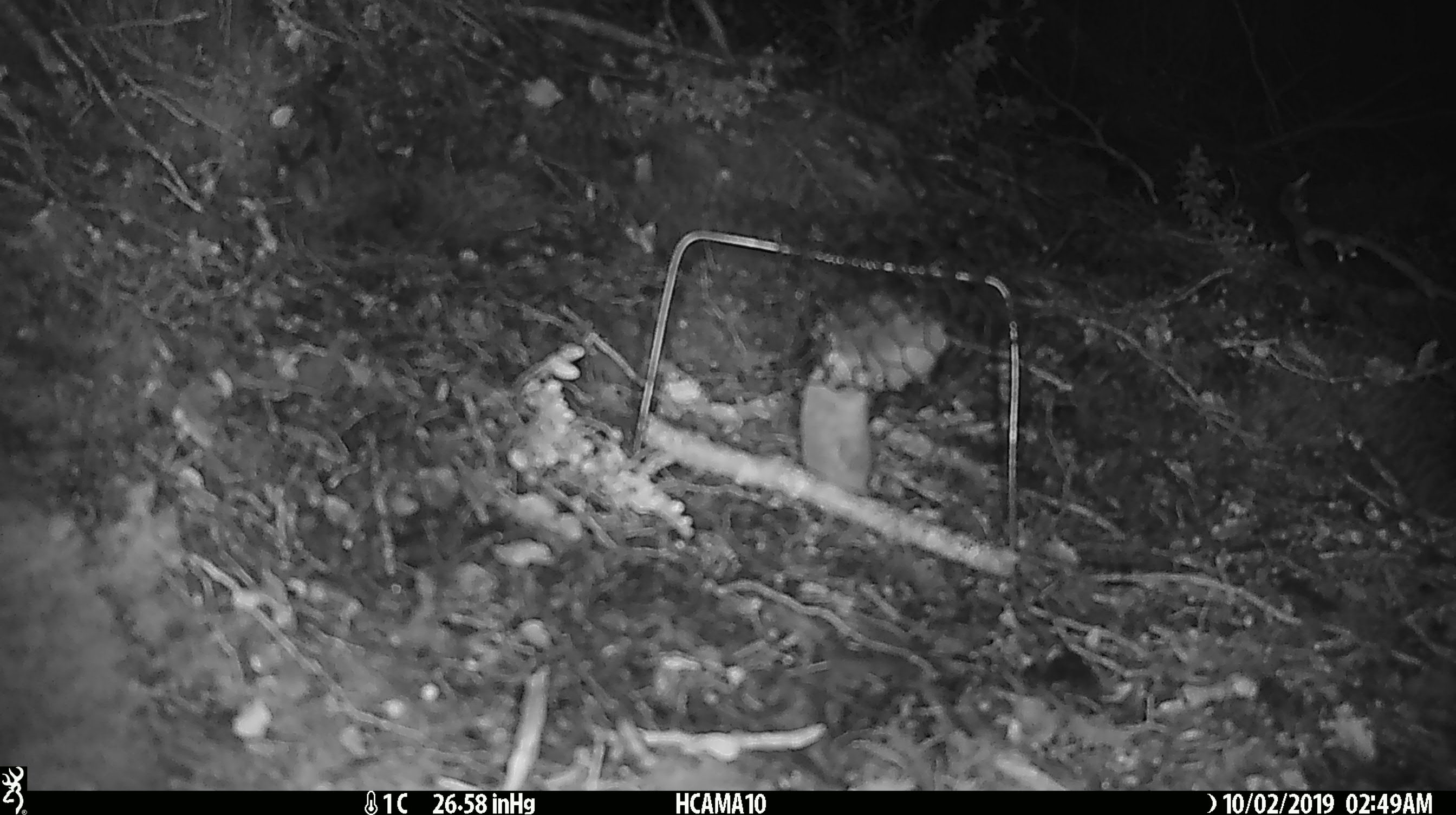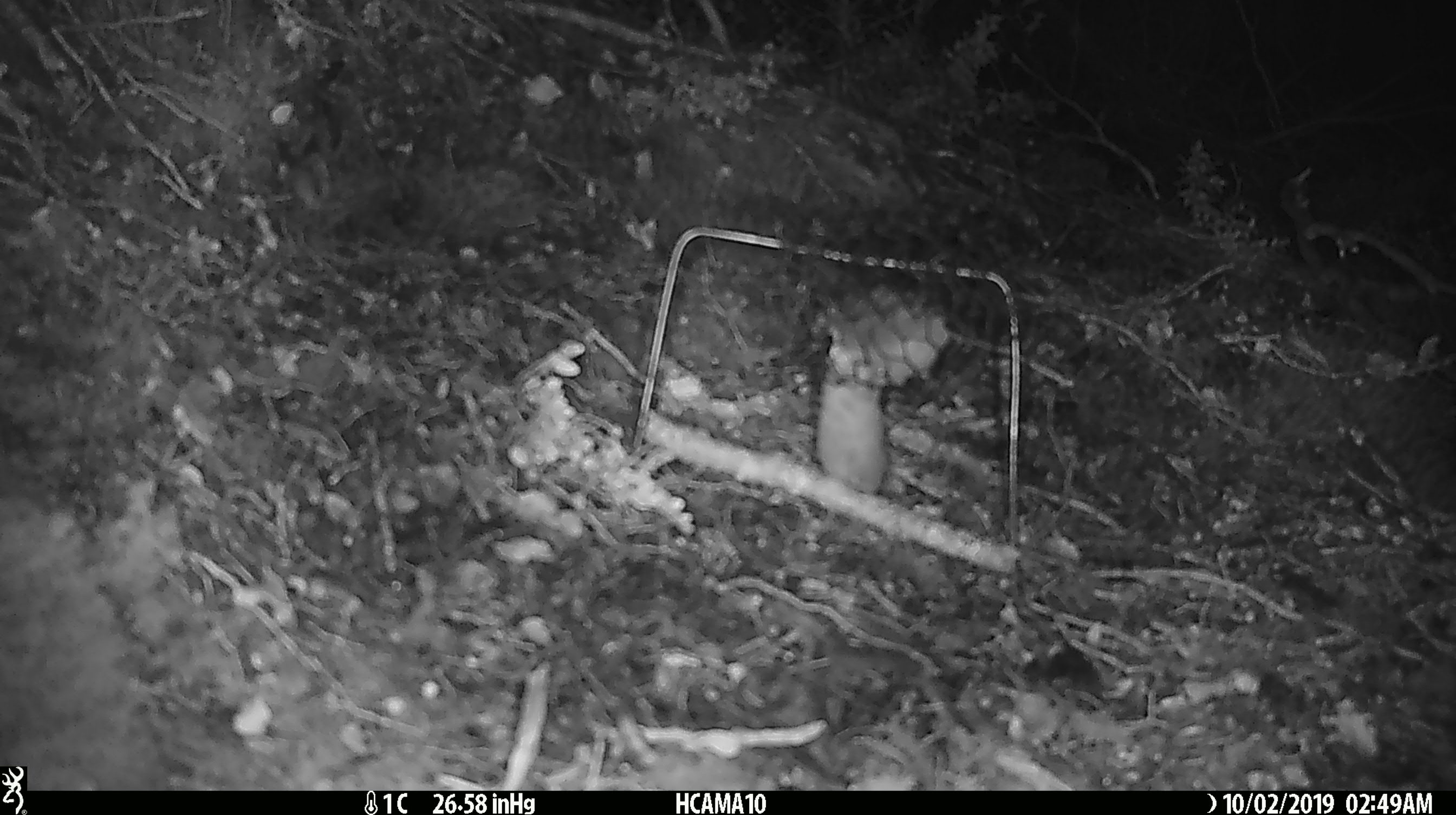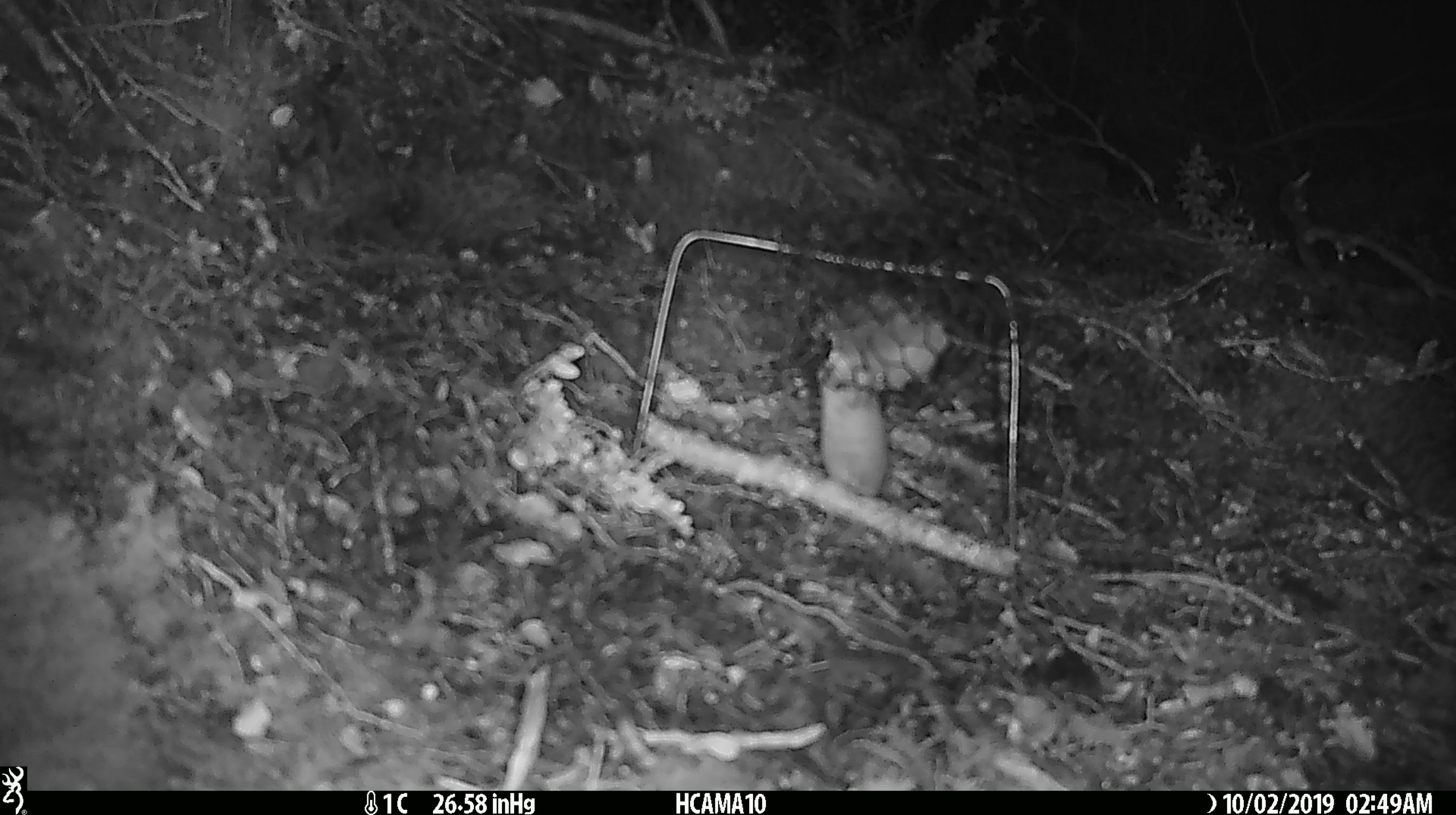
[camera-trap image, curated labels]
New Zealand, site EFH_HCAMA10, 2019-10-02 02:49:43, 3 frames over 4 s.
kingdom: Animalia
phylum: Chordata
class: Mammalia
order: Rodentia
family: Muridae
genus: Mus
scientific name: Mus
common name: mouse